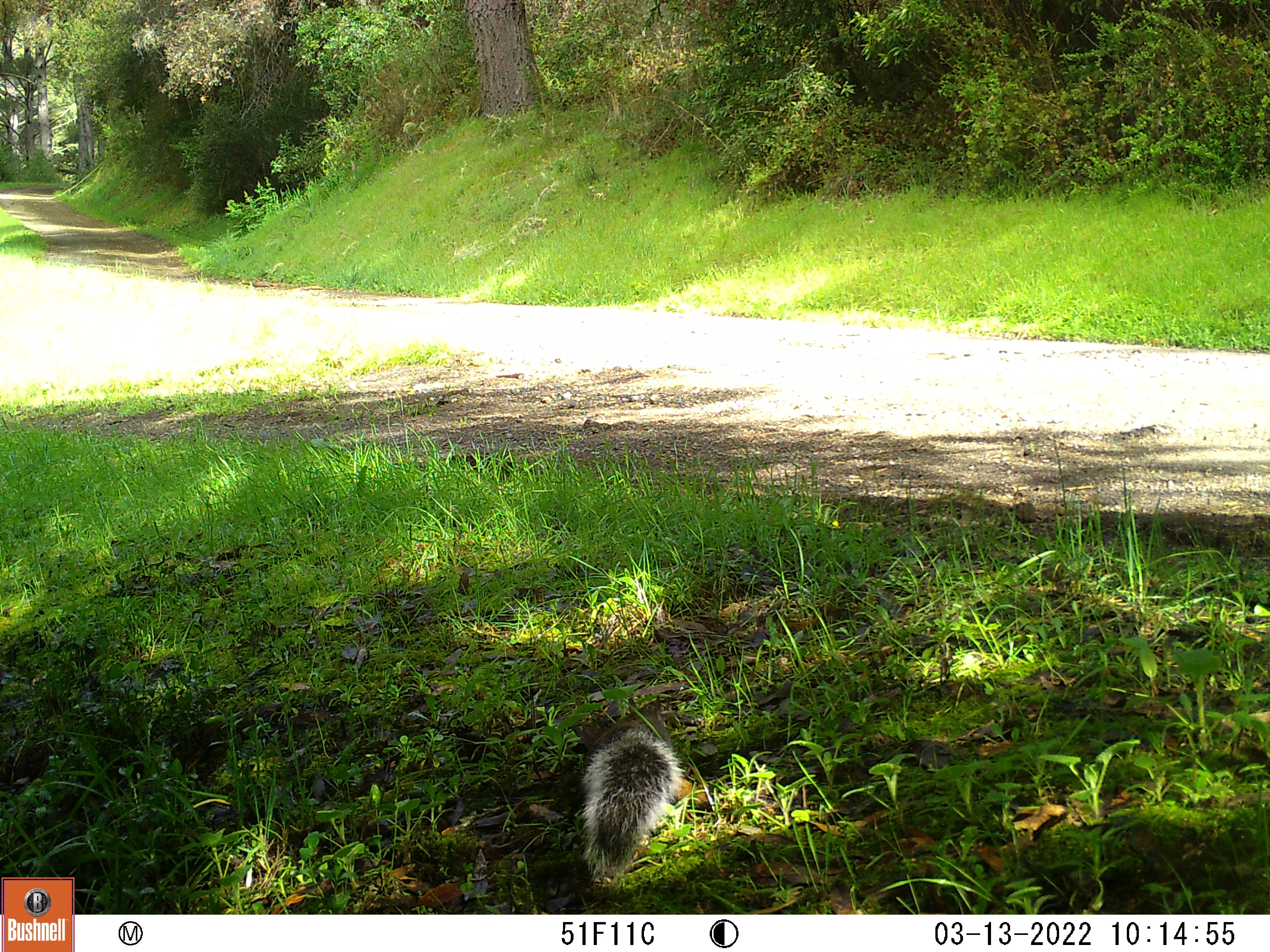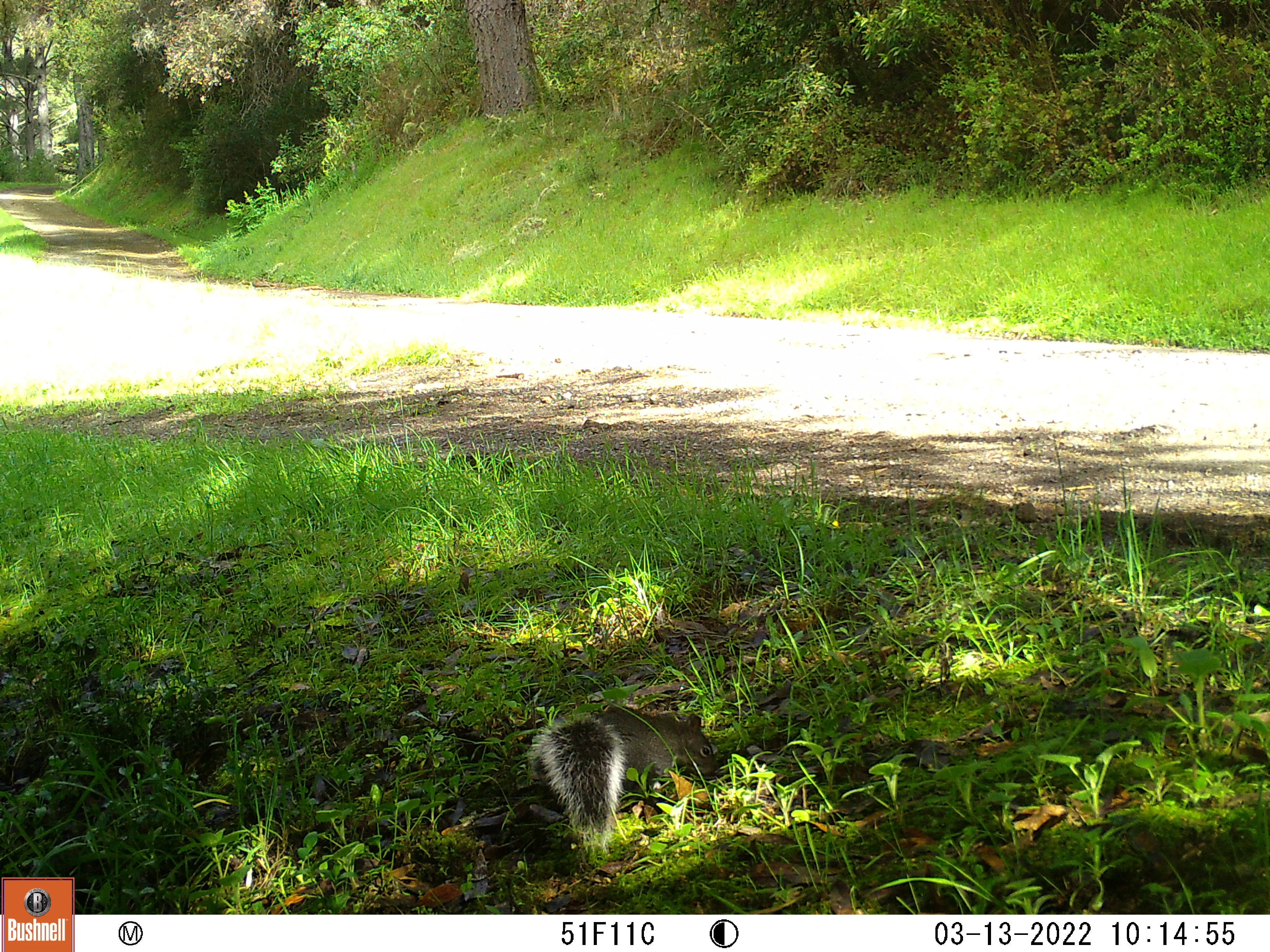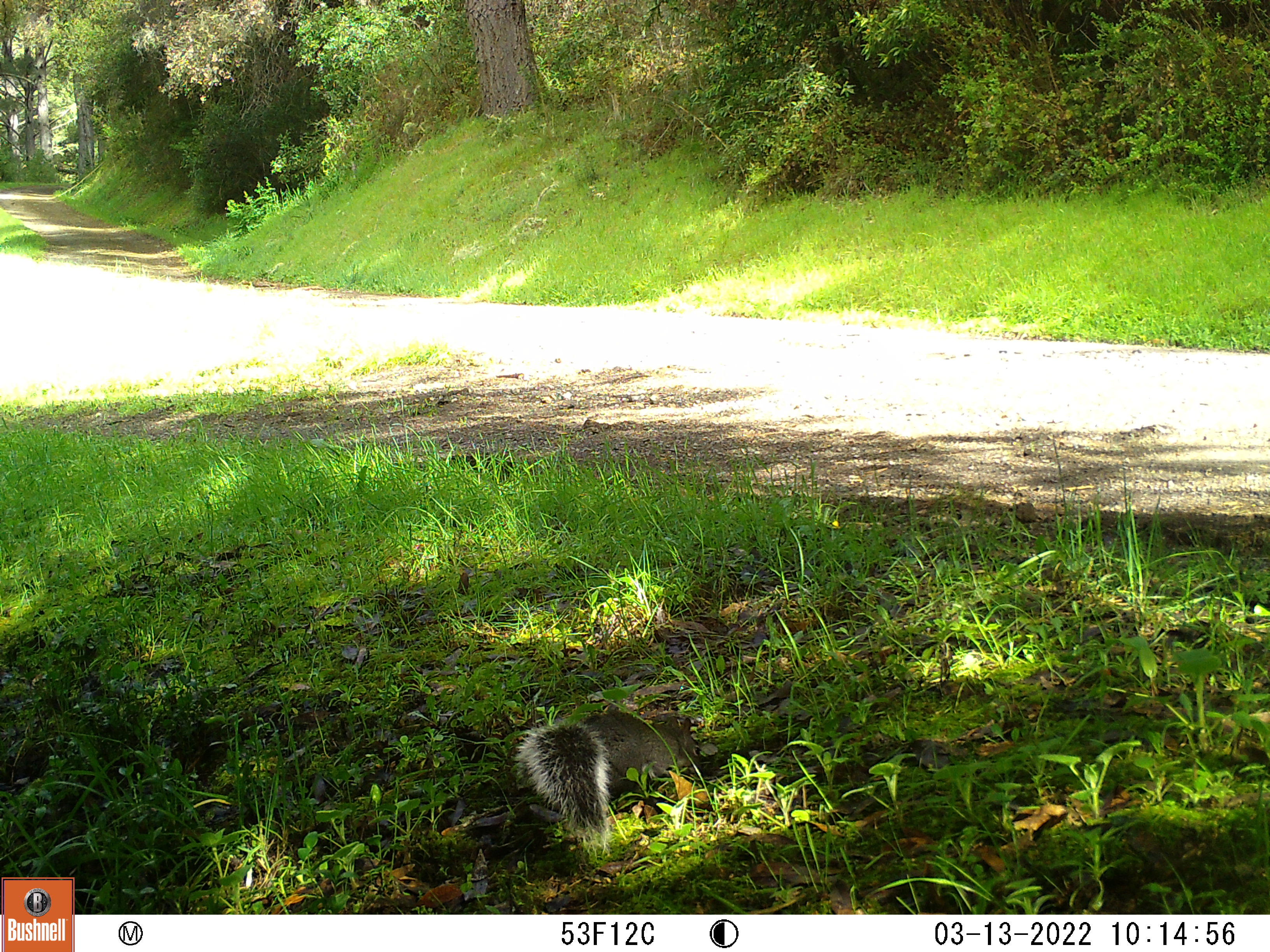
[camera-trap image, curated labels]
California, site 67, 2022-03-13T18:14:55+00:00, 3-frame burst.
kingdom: Animalia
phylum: Chordata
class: Mammalia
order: Rodentia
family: Sciuridae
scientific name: Sciuridae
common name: squirrel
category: unknown squirrel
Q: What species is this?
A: Unknown squirrel (squirrel) (Sciuridae).